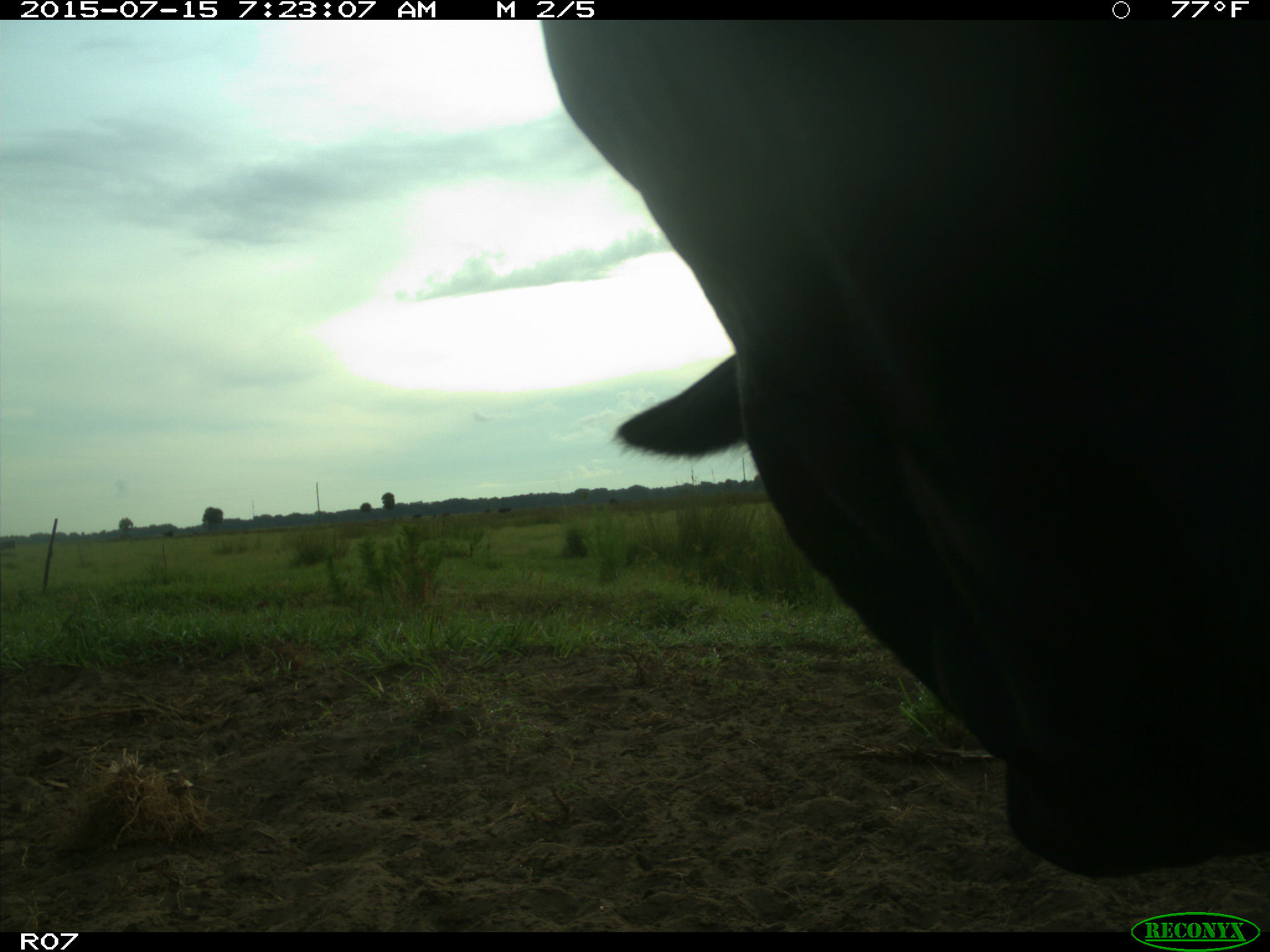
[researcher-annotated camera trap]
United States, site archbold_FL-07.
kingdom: Animalia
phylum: Chordata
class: Mammalia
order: Artiodactyla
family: Bovidae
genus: Bos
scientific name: Bos taurus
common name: domestic cow